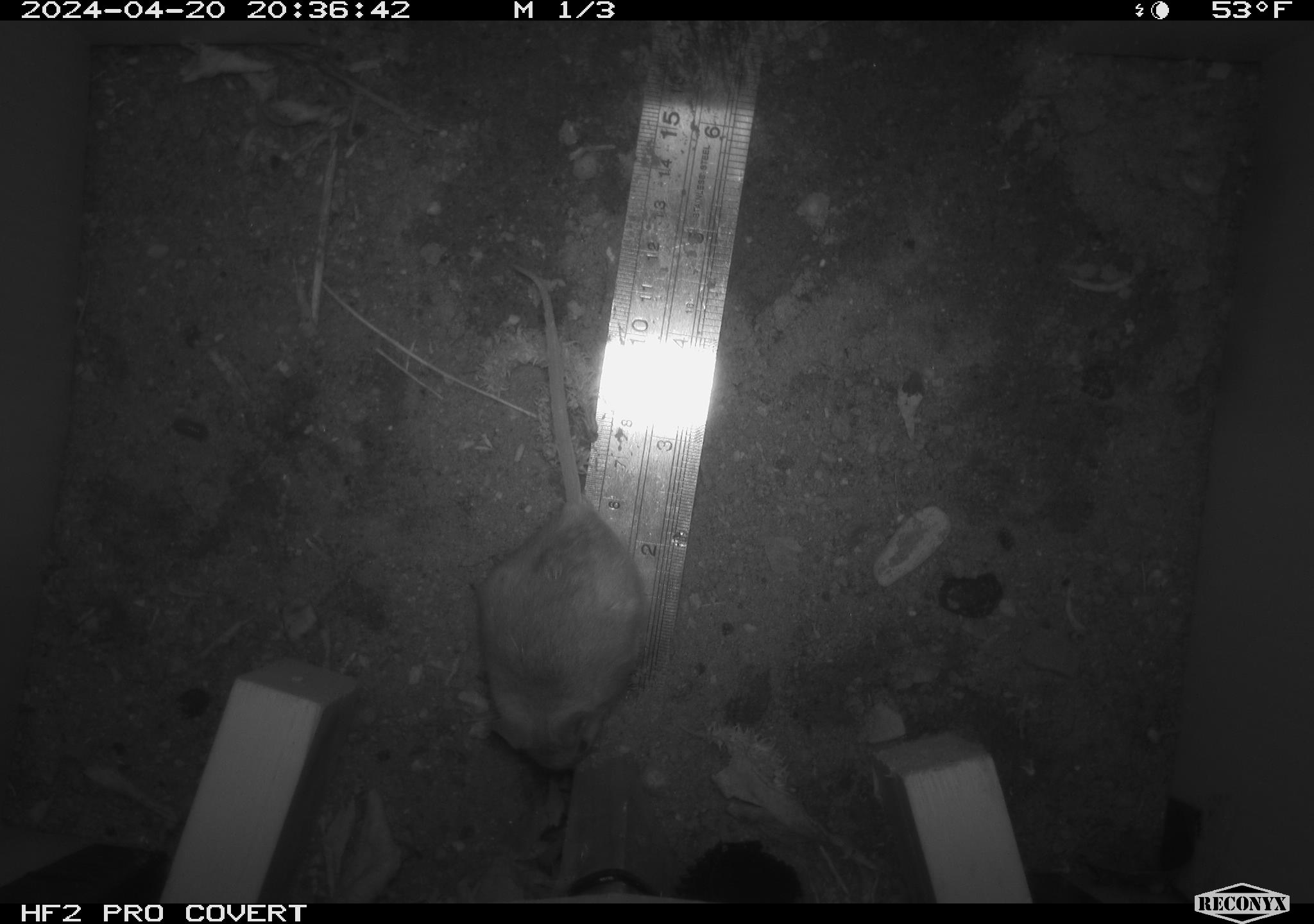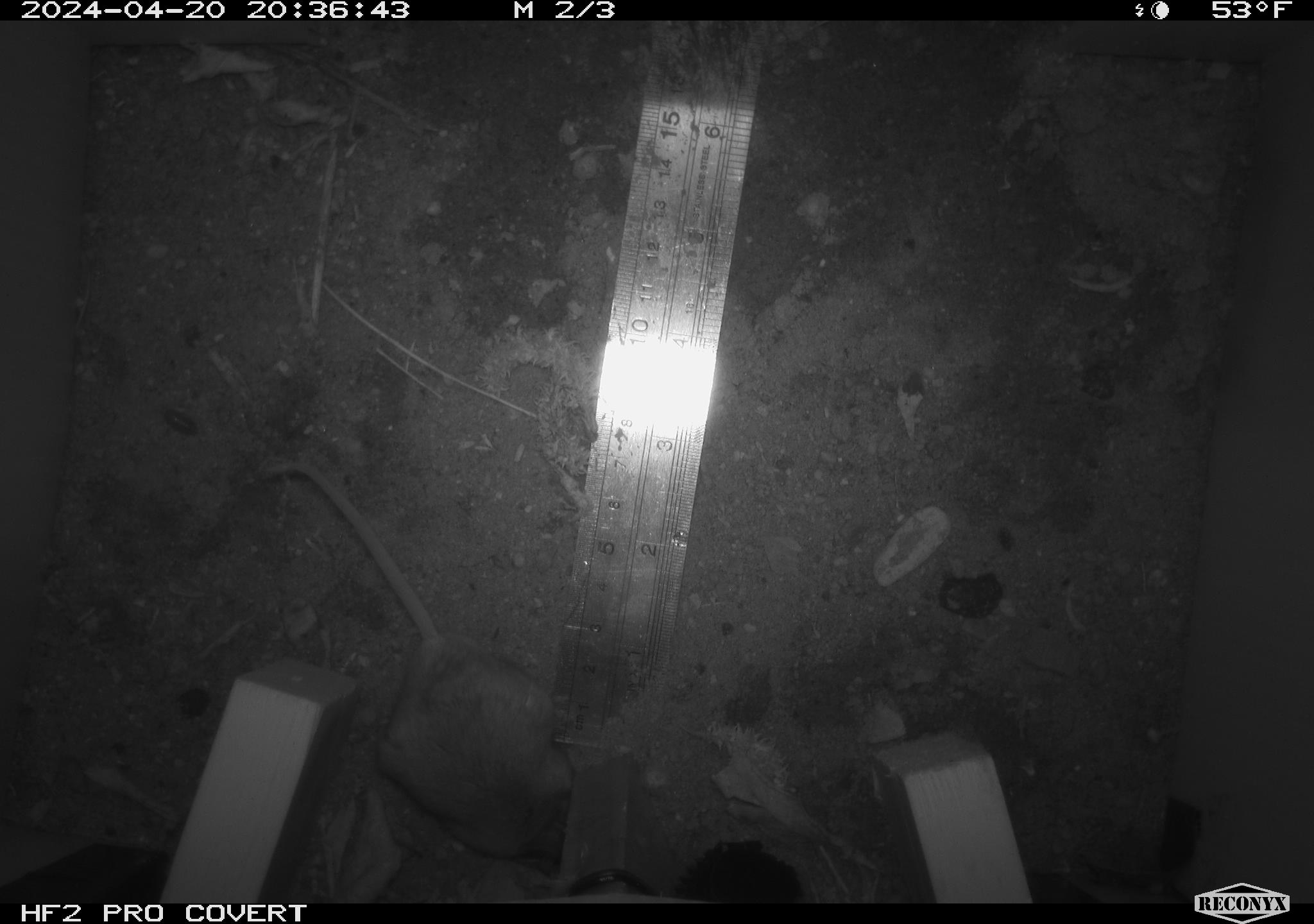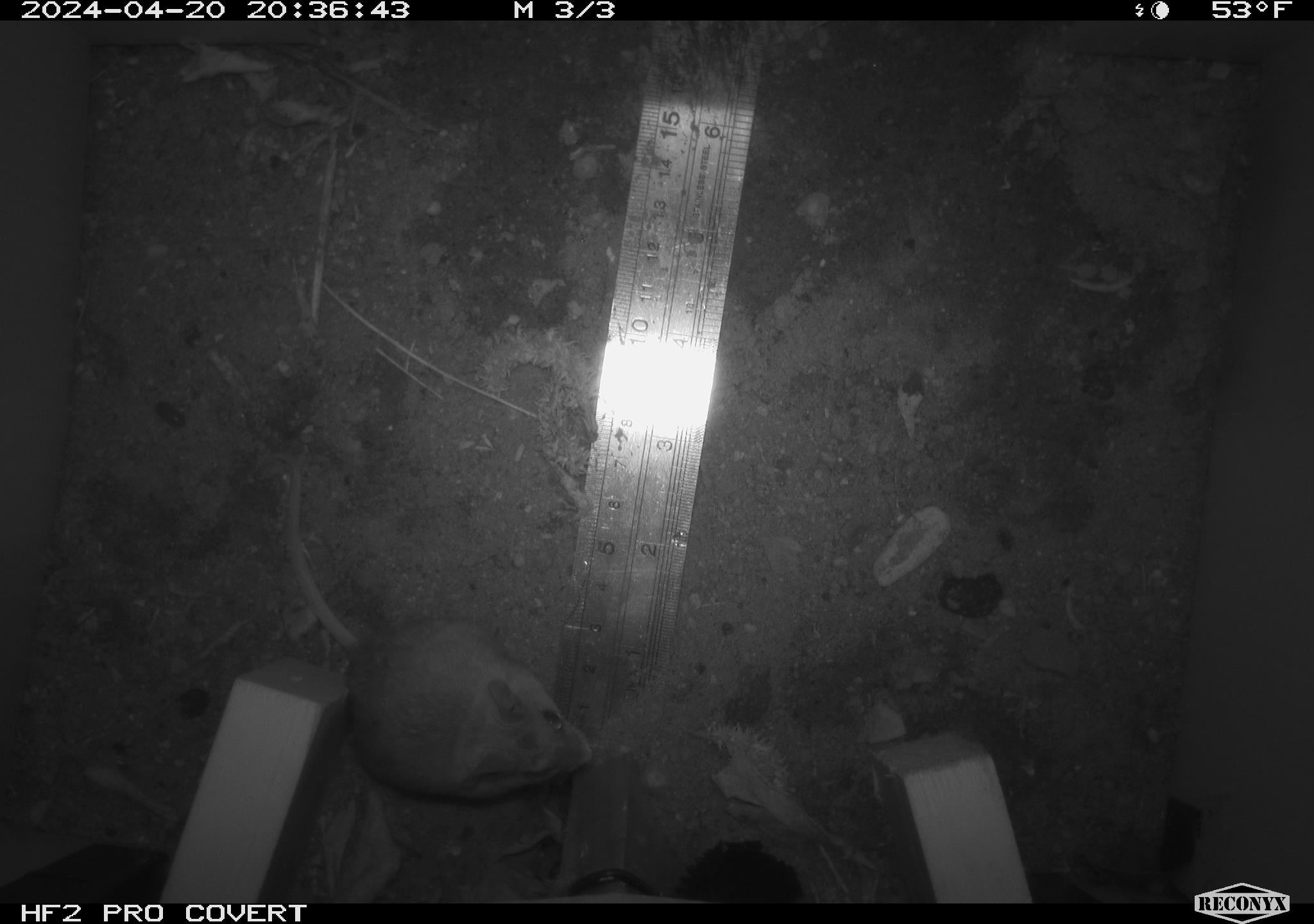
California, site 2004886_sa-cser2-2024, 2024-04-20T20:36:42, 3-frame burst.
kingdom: Animalia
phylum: Chordata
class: Mammalia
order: Rodentia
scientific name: Rodentia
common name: rodent